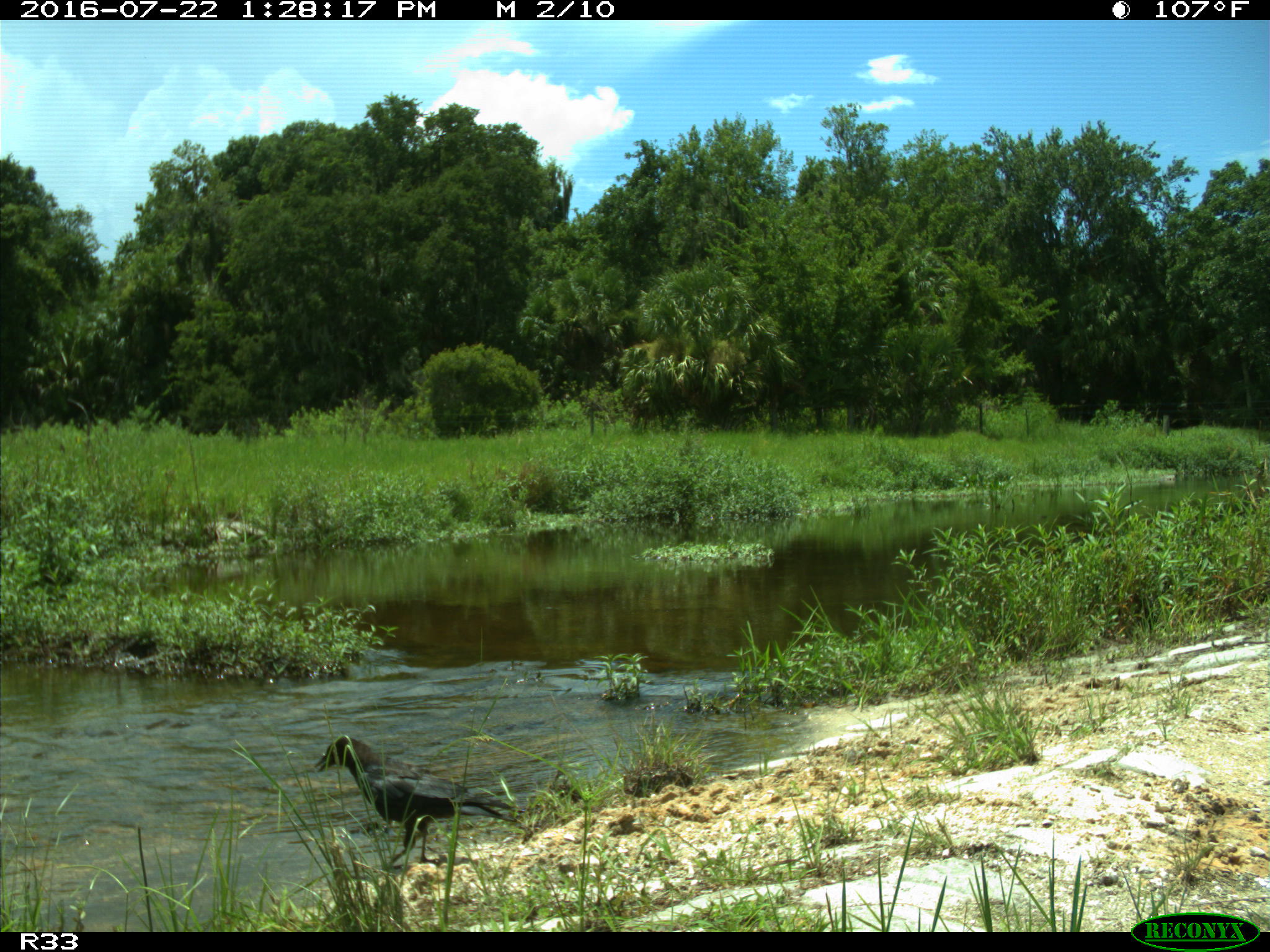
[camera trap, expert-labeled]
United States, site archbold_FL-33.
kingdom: Animalia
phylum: Chordata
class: Aves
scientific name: Aves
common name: birds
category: unidentified bird